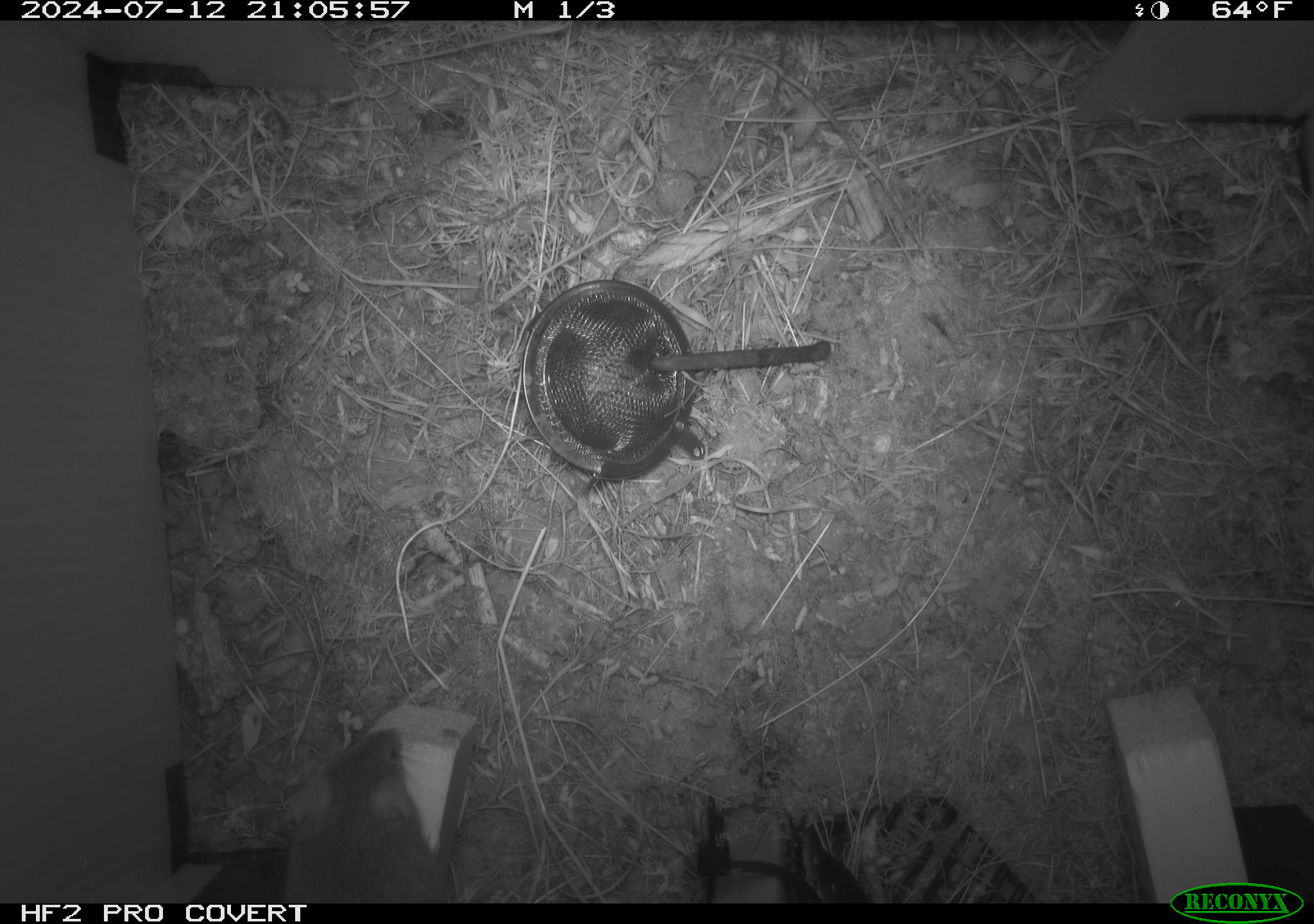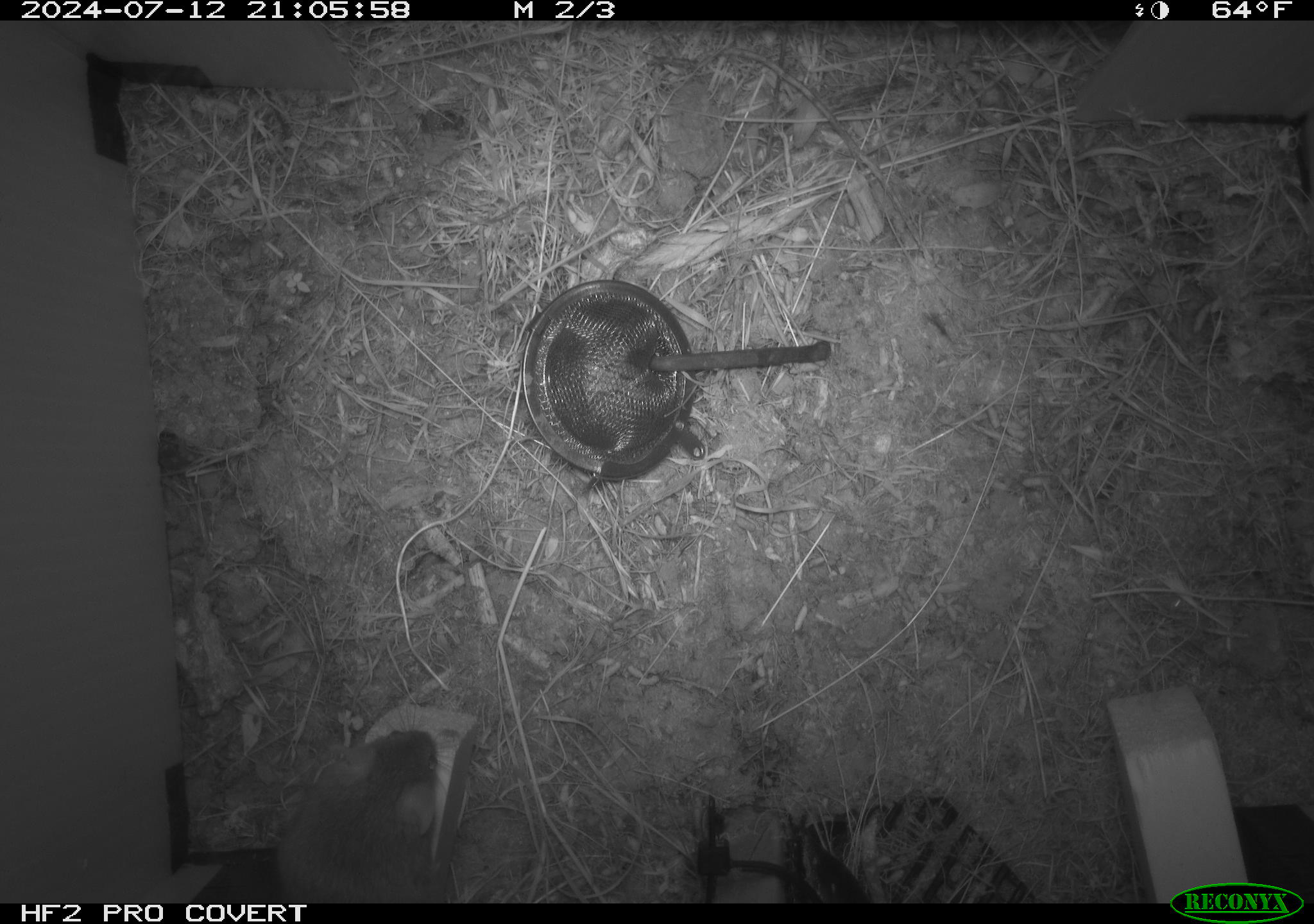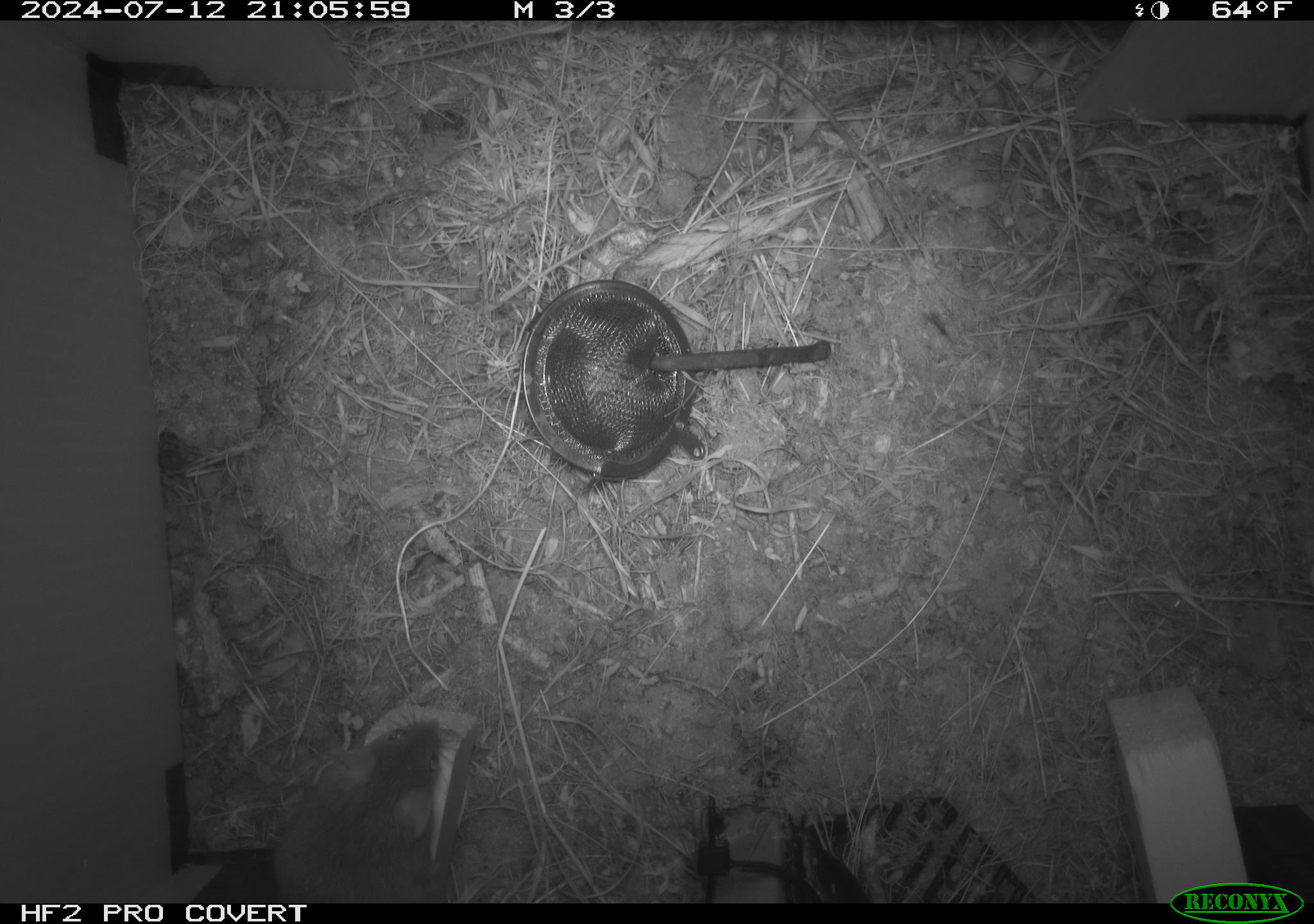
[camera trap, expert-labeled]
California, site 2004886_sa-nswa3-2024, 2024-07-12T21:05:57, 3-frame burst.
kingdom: Animalia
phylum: Chordata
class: Mammalia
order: Rodentia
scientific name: Rodentia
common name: rodent